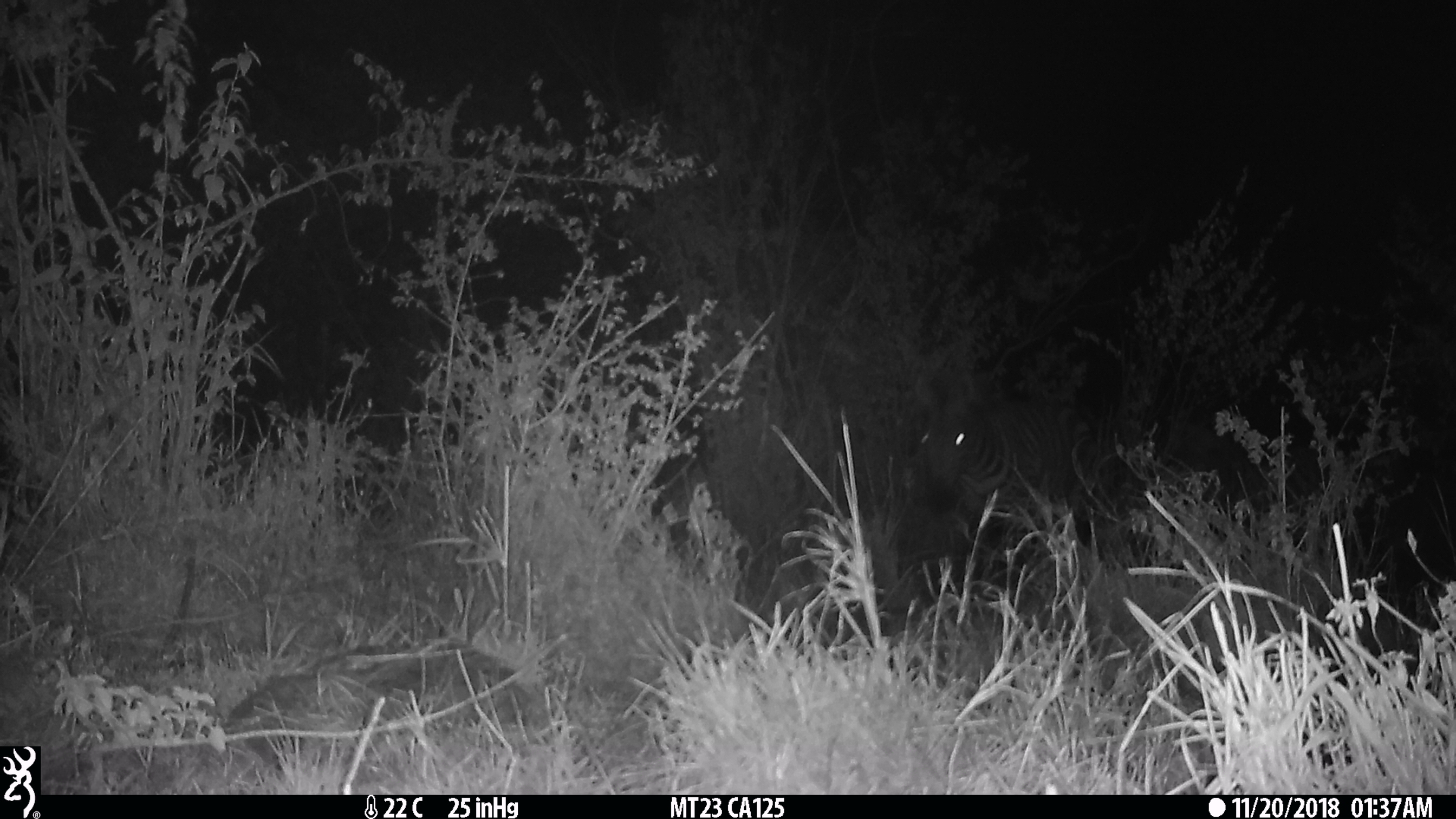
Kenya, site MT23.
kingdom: Animalia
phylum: Chordata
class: Mammalia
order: Perissodactyla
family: Equidae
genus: Equus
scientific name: Equus quagga burchellii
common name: burchell's zebra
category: zebra